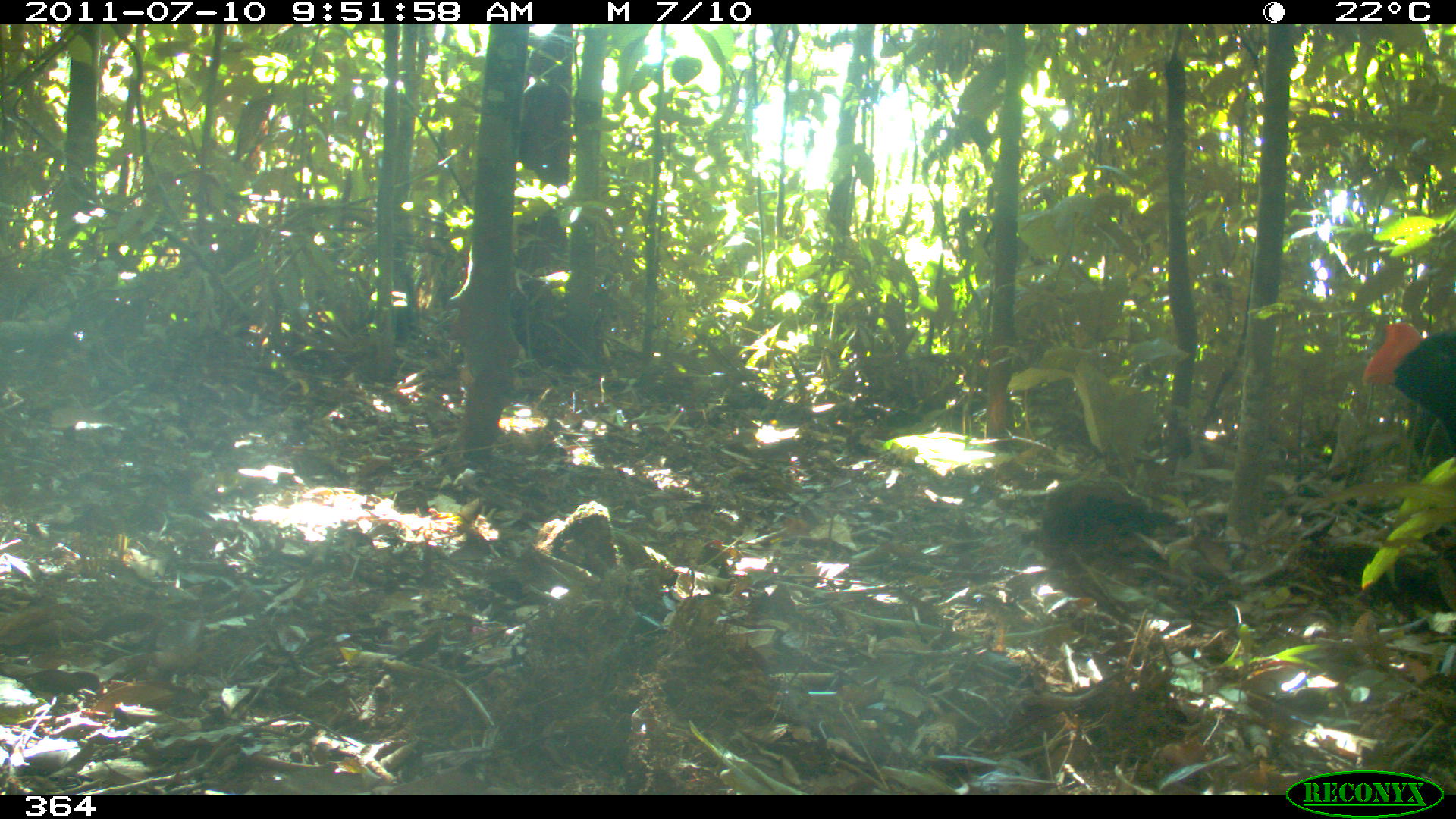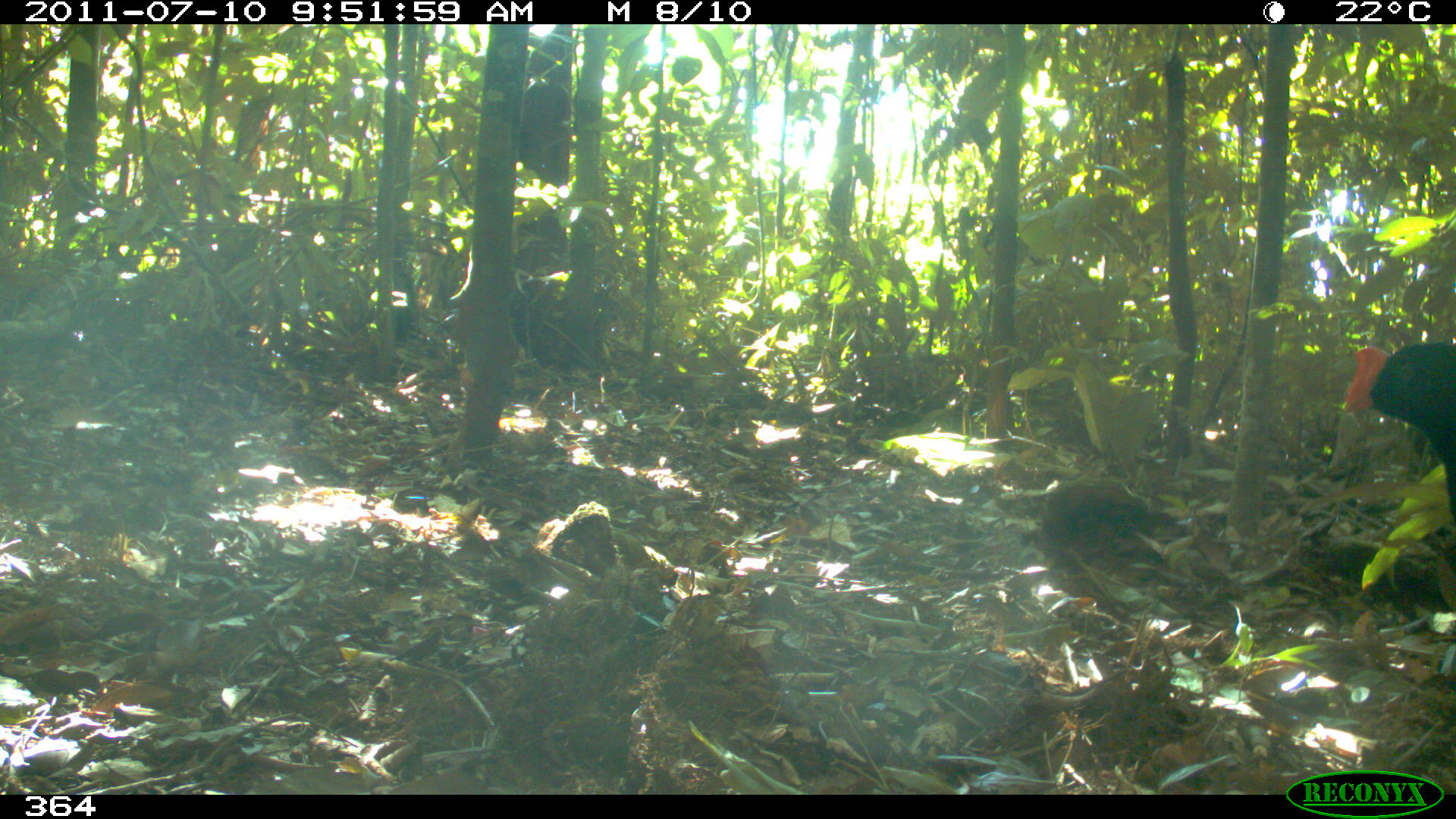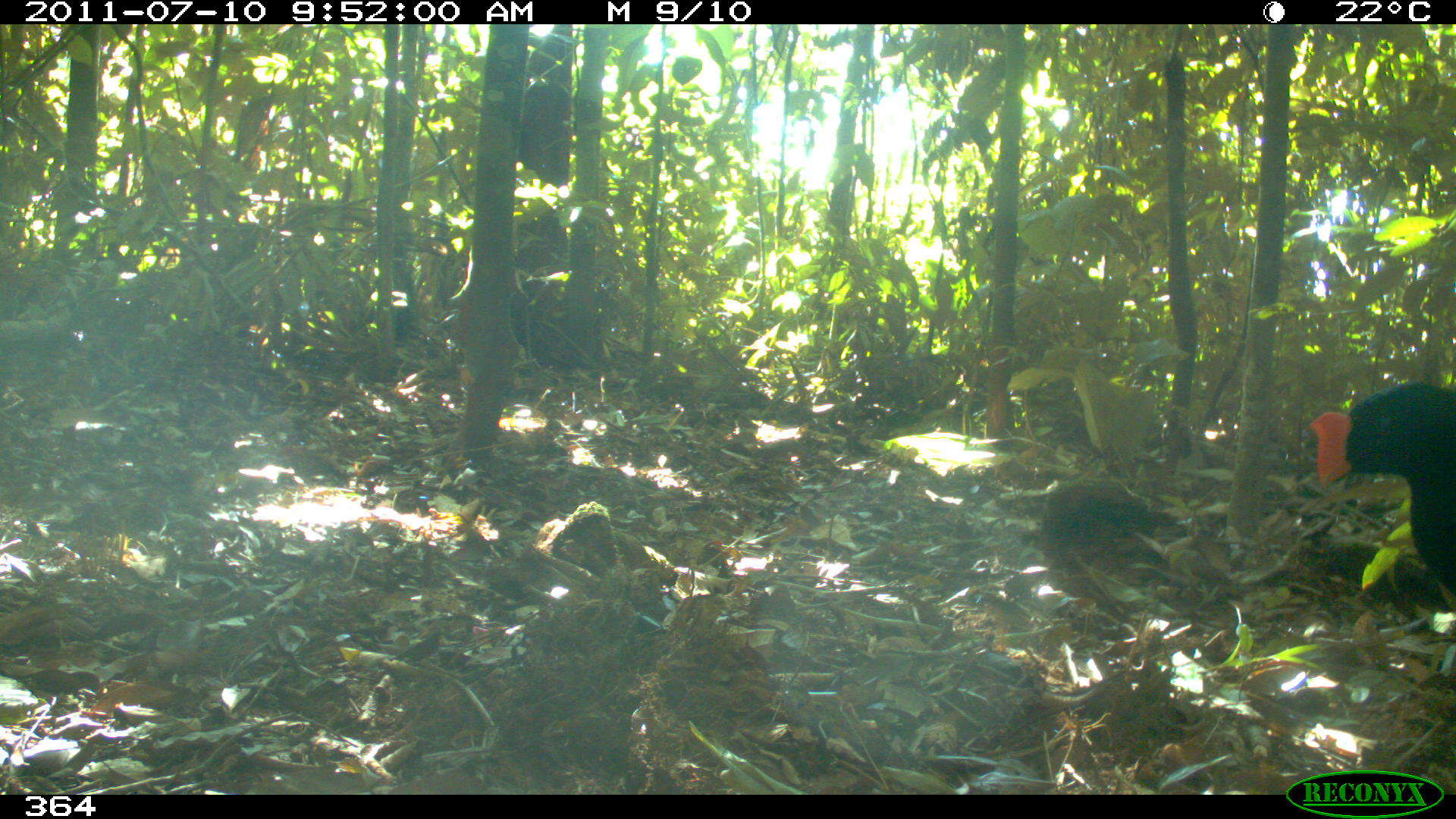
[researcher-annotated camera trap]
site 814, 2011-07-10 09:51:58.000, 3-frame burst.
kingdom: Animalia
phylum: Chordata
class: Aves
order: Galliformes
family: Cracidae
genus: Mitu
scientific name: Mitu tuberosum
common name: razor-billed curassow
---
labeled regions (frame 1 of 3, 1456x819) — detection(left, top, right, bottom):
mitu tuberosum: detection(1358, 321, 1456, 452)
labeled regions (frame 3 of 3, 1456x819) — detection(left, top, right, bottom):
mitu tuberosum: detection(1307, 376, 1456, 600)